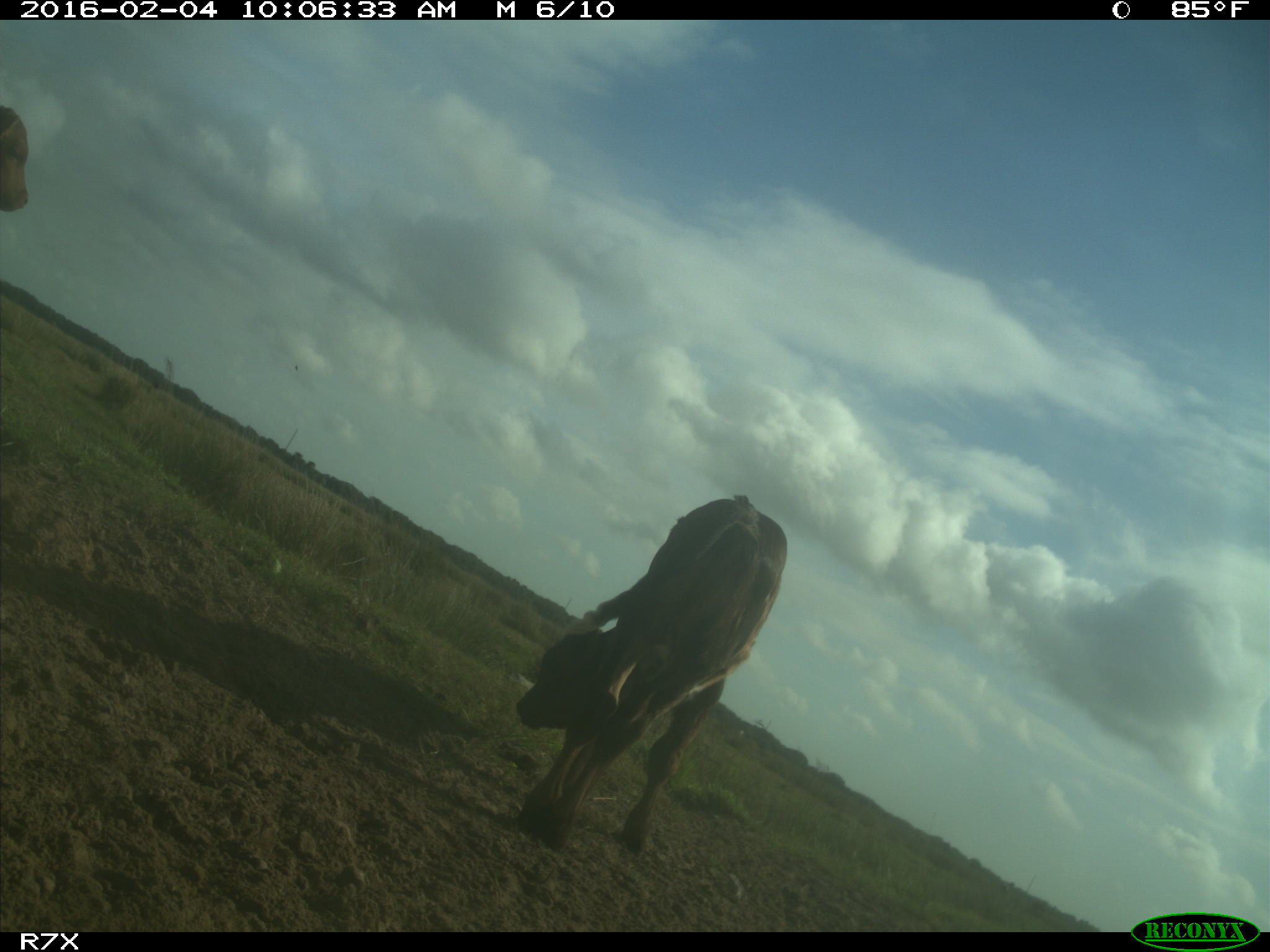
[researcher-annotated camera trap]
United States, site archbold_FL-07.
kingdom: Animalia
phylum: Chordata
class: Mammalia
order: Artiodactyla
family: Bovidae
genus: Bos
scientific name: Bos taurus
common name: domestic cow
Bos taurus (domestic cow).